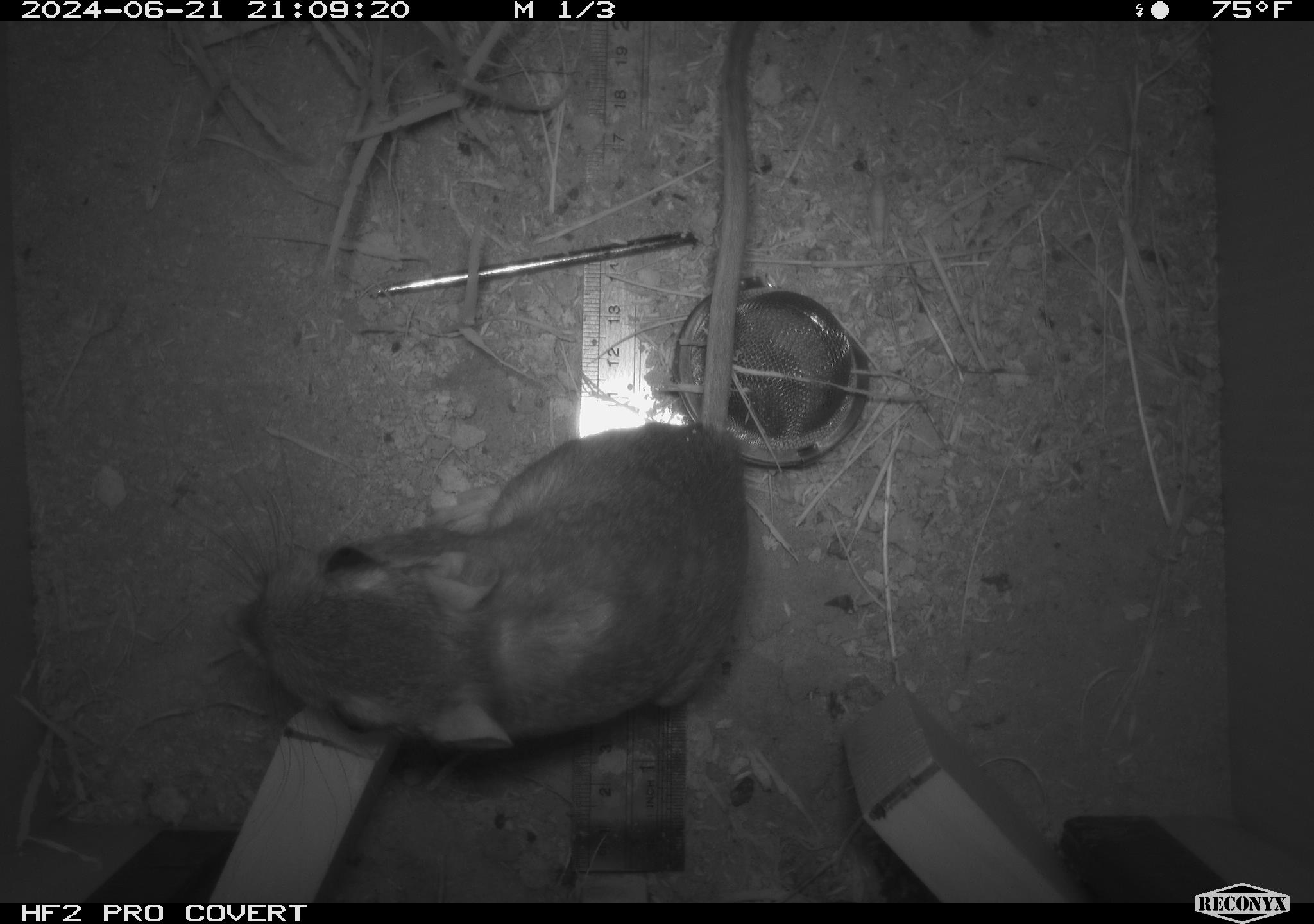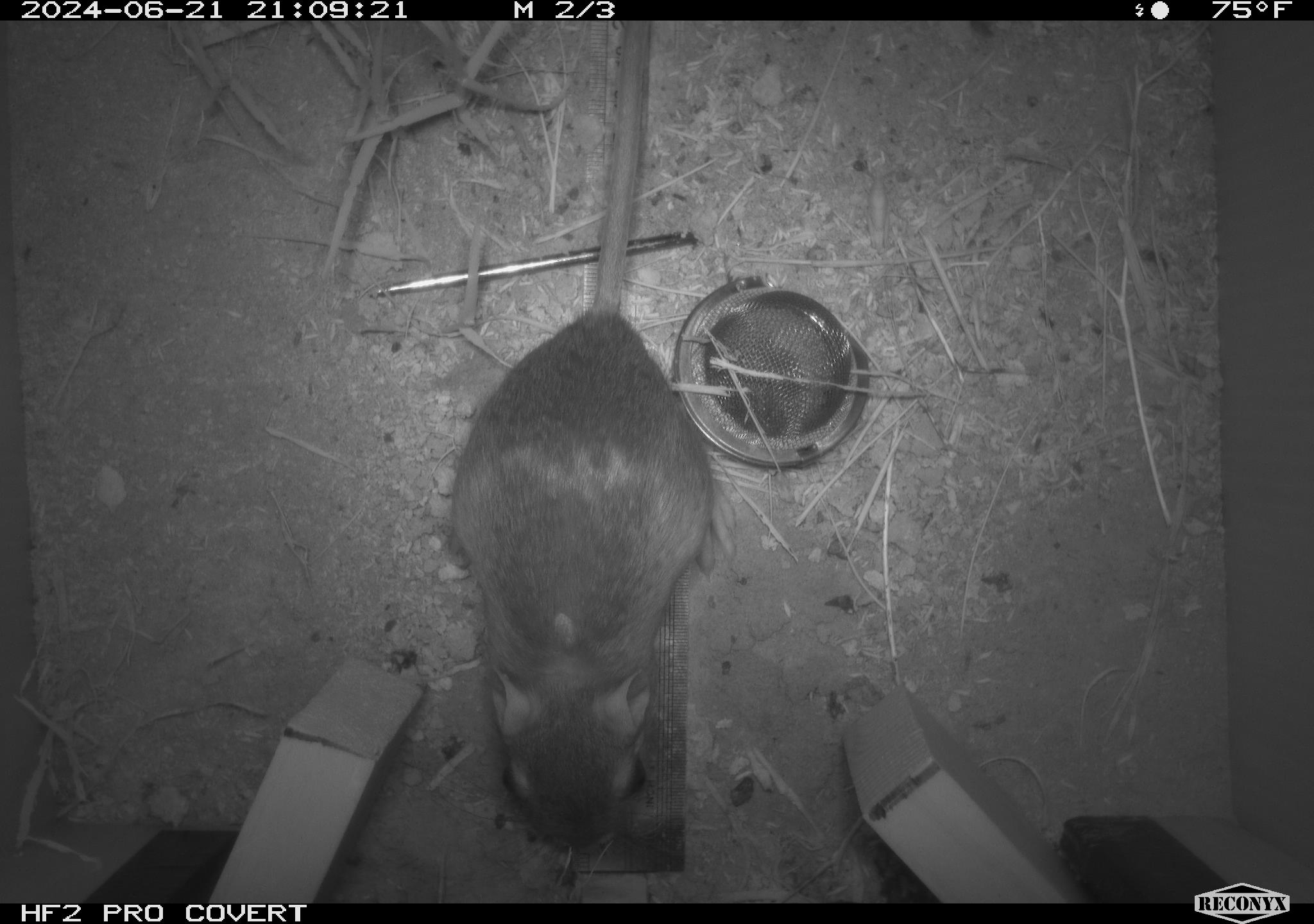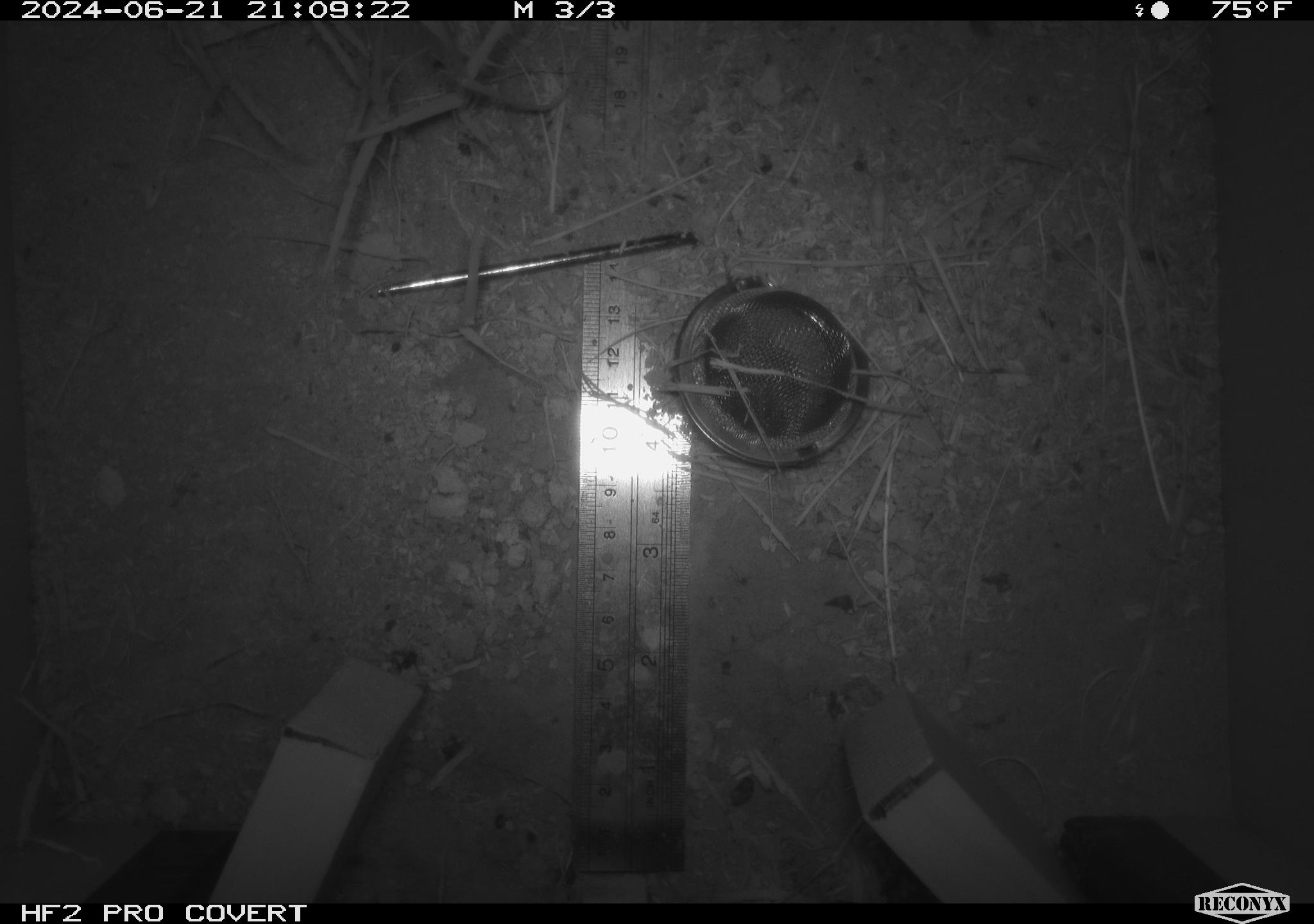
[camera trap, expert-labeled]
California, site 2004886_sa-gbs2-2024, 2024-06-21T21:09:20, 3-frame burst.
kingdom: Animalia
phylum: Chordata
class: Mammalia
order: Rodentia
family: Heteromyidae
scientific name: Heteromyidae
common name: kangaroo rats and pocket mice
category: heteromyidae family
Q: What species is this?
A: Heteromyidae family (kangaroo rats and pocket mice) (Heteromyidae).